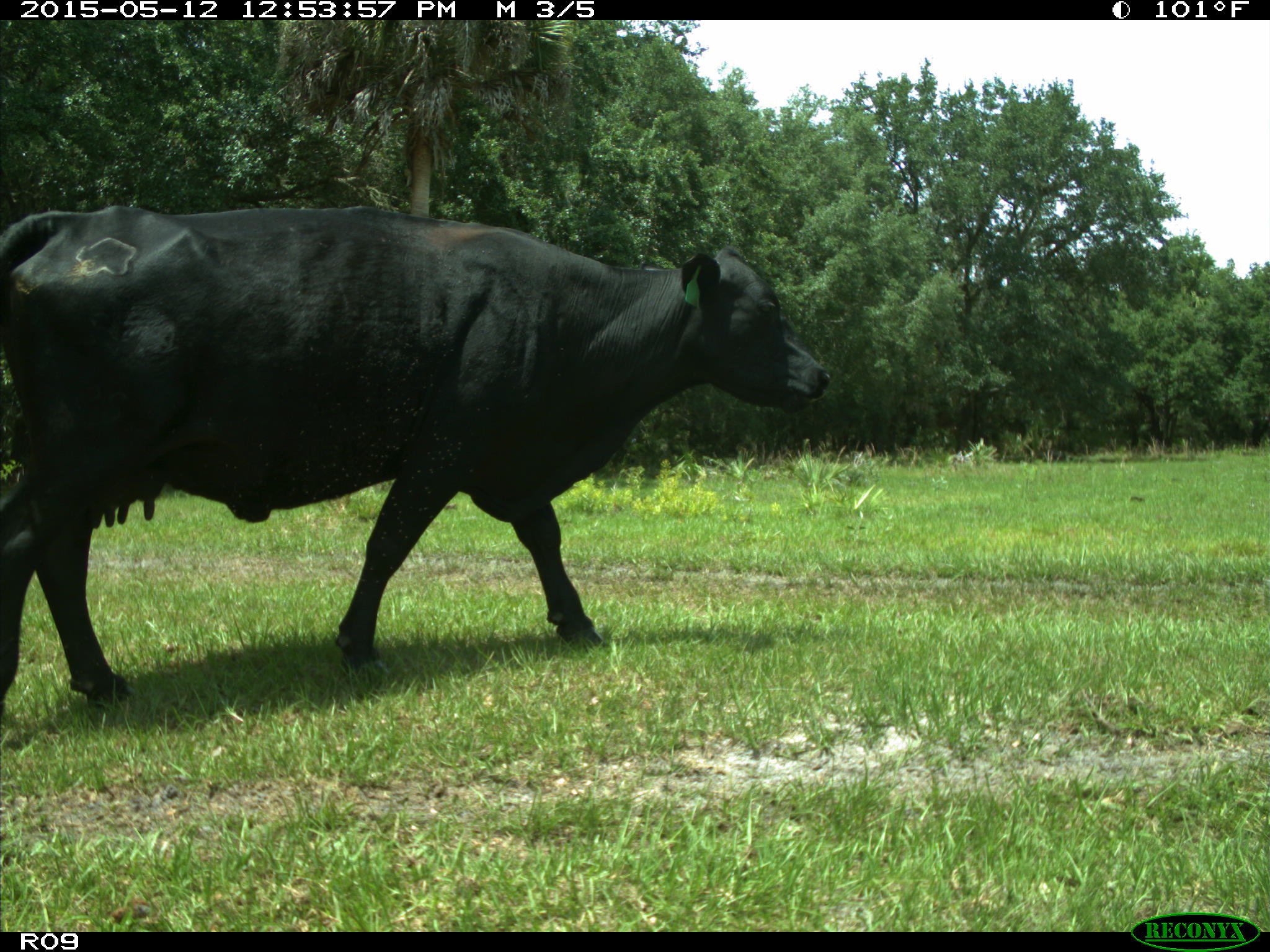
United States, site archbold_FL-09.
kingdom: Animalia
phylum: Chordata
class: Mammalia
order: Artiodactyla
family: Bovidae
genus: Bos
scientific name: Bos taurus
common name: domestic cow